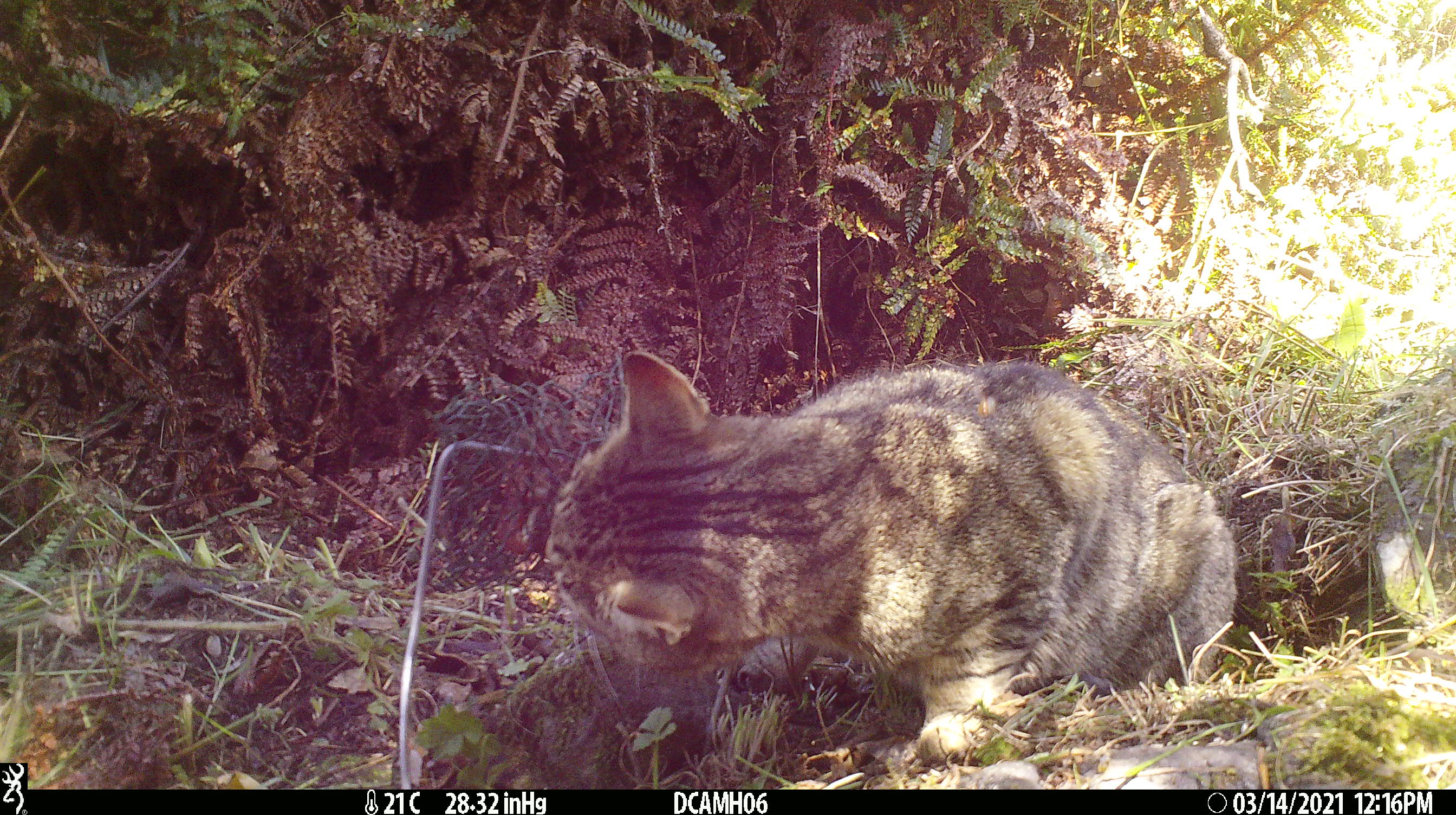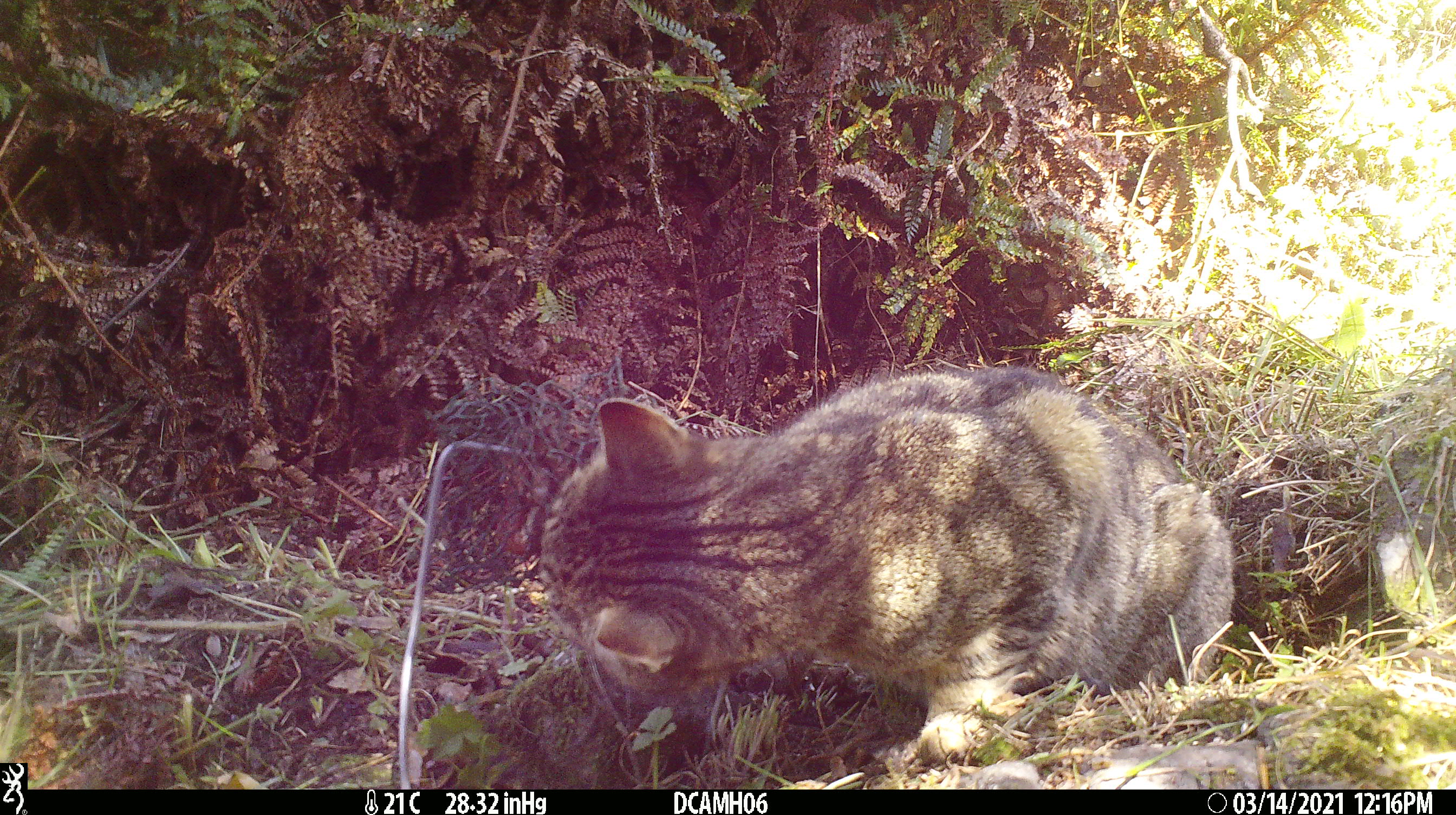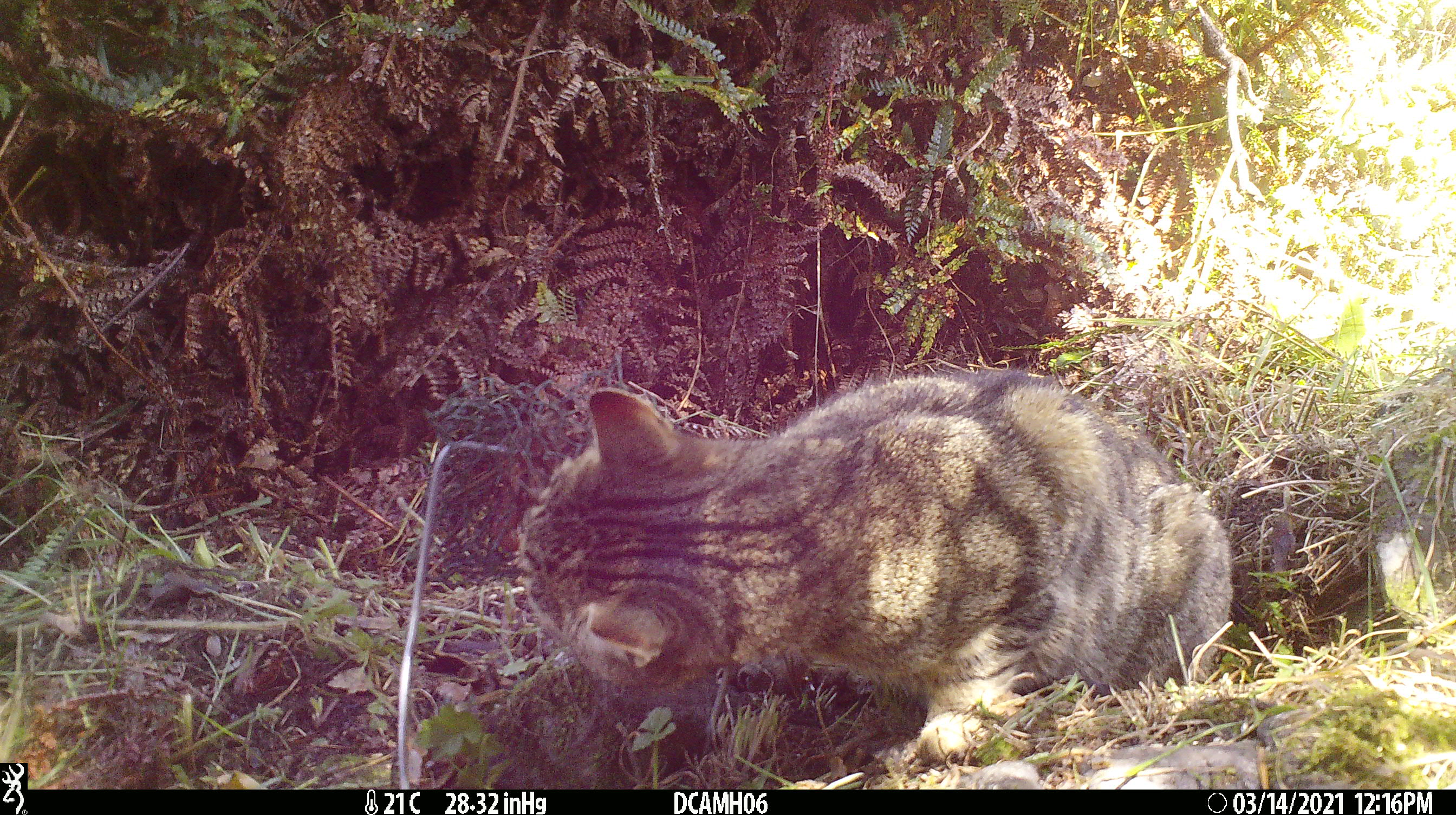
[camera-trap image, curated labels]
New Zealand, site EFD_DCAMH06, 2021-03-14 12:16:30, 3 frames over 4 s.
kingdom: Animalia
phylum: Chordata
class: Mammalia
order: Carnivora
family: Felidae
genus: Felis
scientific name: Felis catus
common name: domestic cat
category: cat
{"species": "cat (domestic cat) (Felis catus)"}